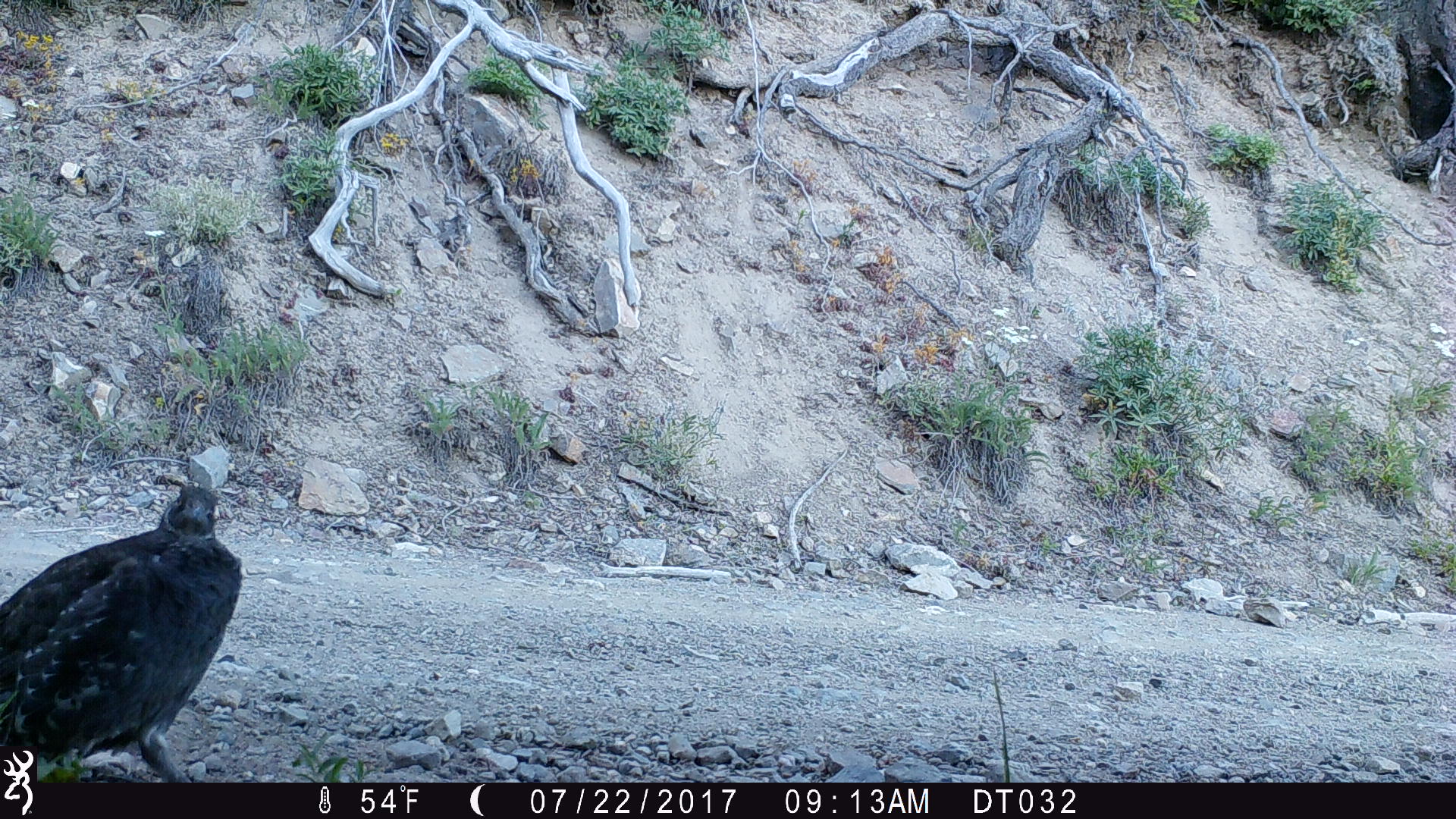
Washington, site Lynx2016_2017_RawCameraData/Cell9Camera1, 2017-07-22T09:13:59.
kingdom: Animalia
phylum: Chordata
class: Aves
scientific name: Aves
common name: birds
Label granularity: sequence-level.